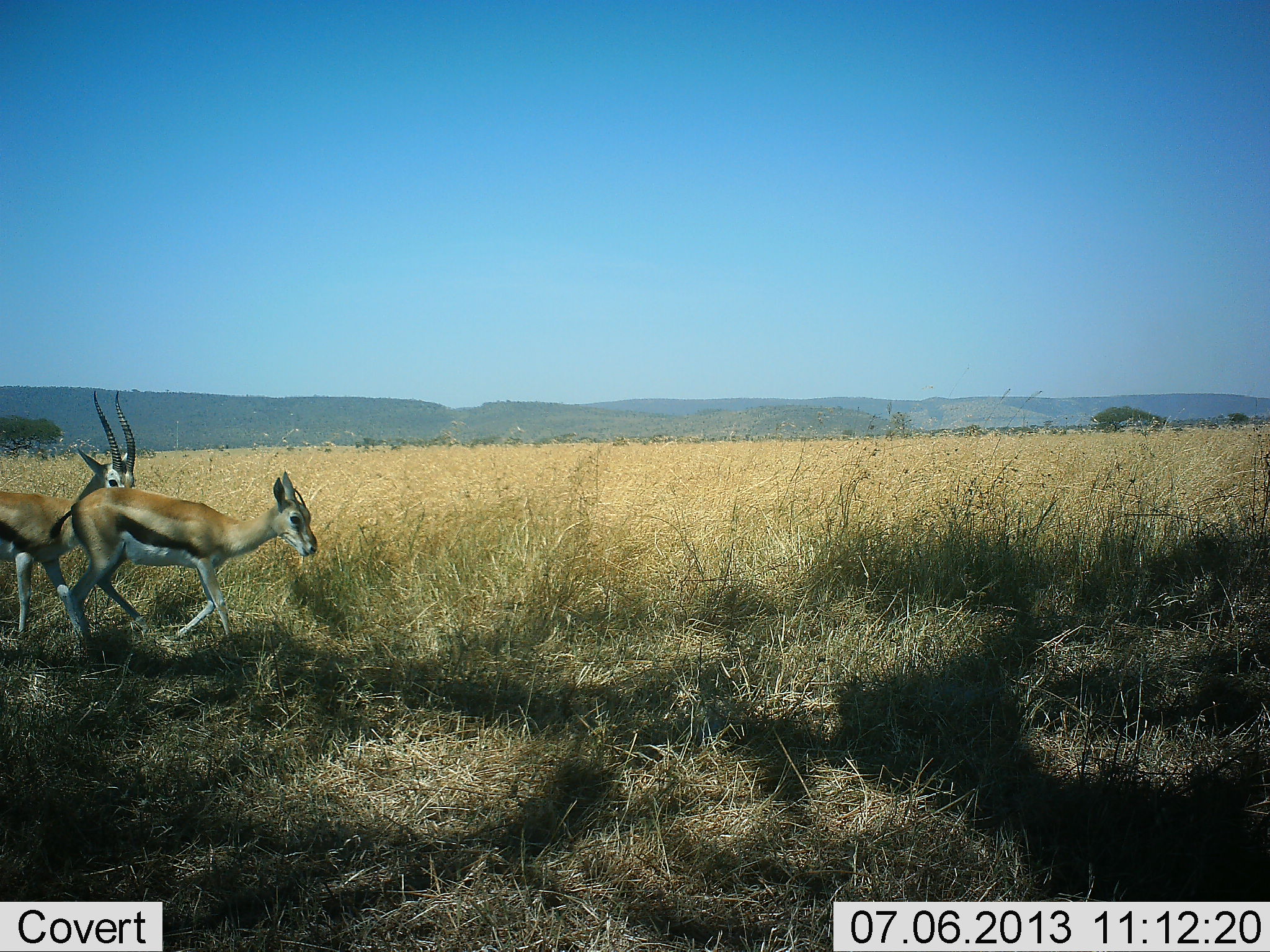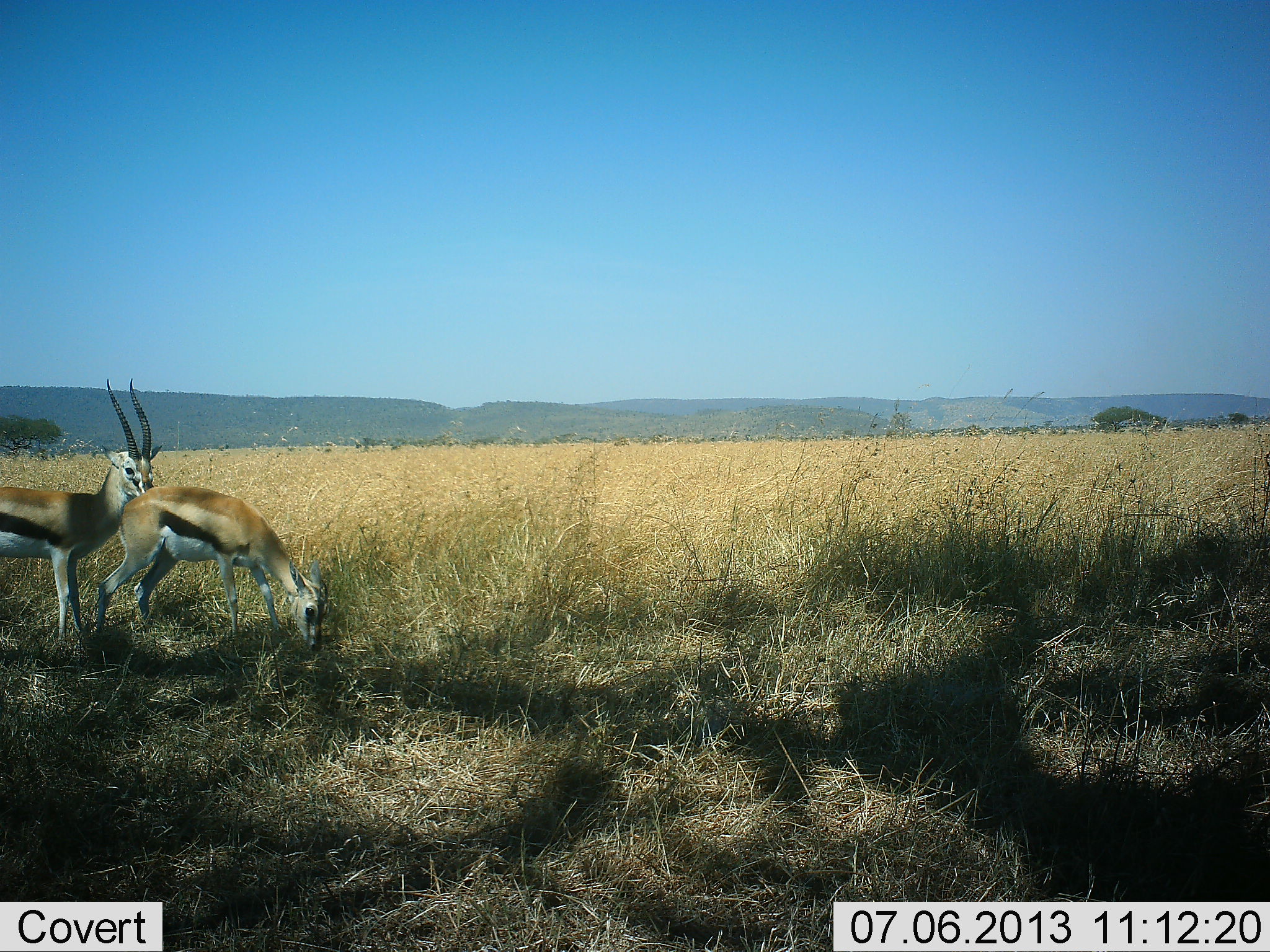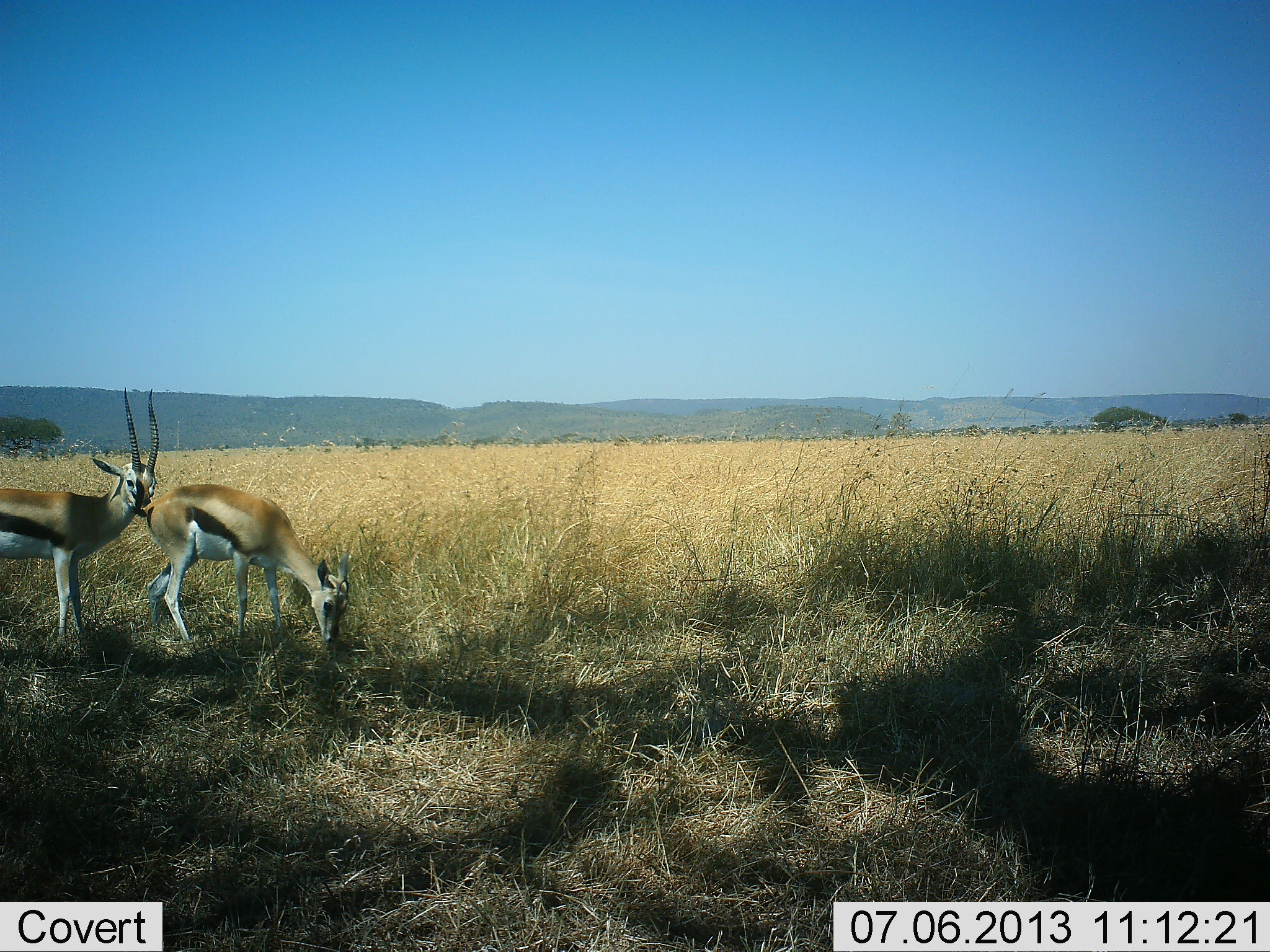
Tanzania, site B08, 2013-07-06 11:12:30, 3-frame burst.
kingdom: Animalia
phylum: Chordata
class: Mammalia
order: Artiodactyla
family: Bovidae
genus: Eudorcas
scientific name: Eudorcas thomsonii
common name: thomson's gazelle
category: gazellethomsons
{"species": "gazellethomsons (thomson's gazelle) (Eudorcas thomsonii)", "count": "2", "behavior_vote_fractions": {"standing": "68%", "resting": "3%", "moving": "18%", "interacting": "12%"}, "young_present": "3%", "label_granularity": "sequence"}